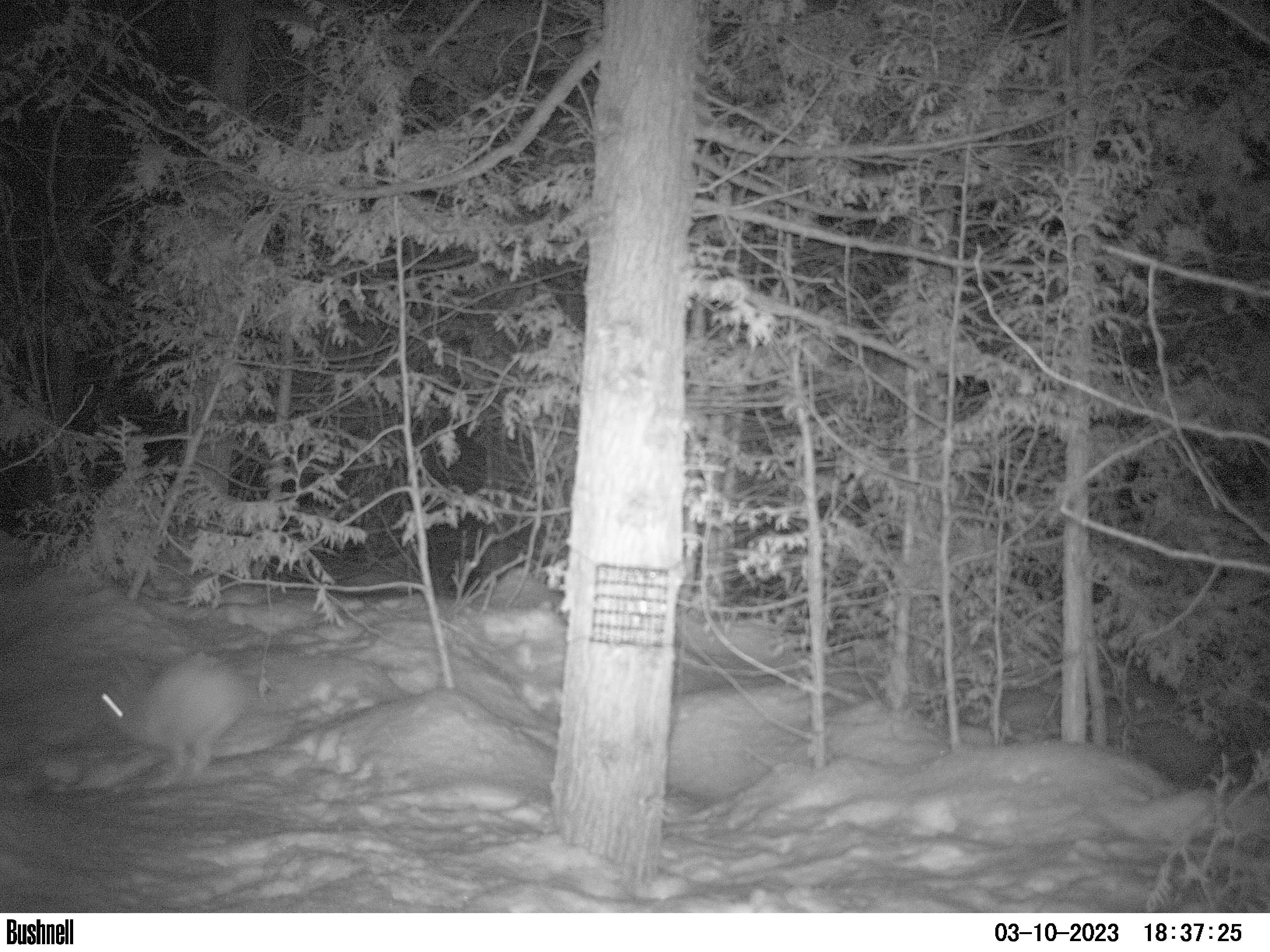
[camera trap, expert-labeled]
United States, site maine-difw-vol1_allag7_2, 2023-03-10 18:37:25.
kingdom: Animalia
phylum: Chordata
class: Mammalia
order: Lagomorpha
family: Leporidae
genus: Lepus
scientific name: Lepus americanus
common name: snowshoe hare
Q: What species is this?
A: Snowshoe hare (Lepus americanus).